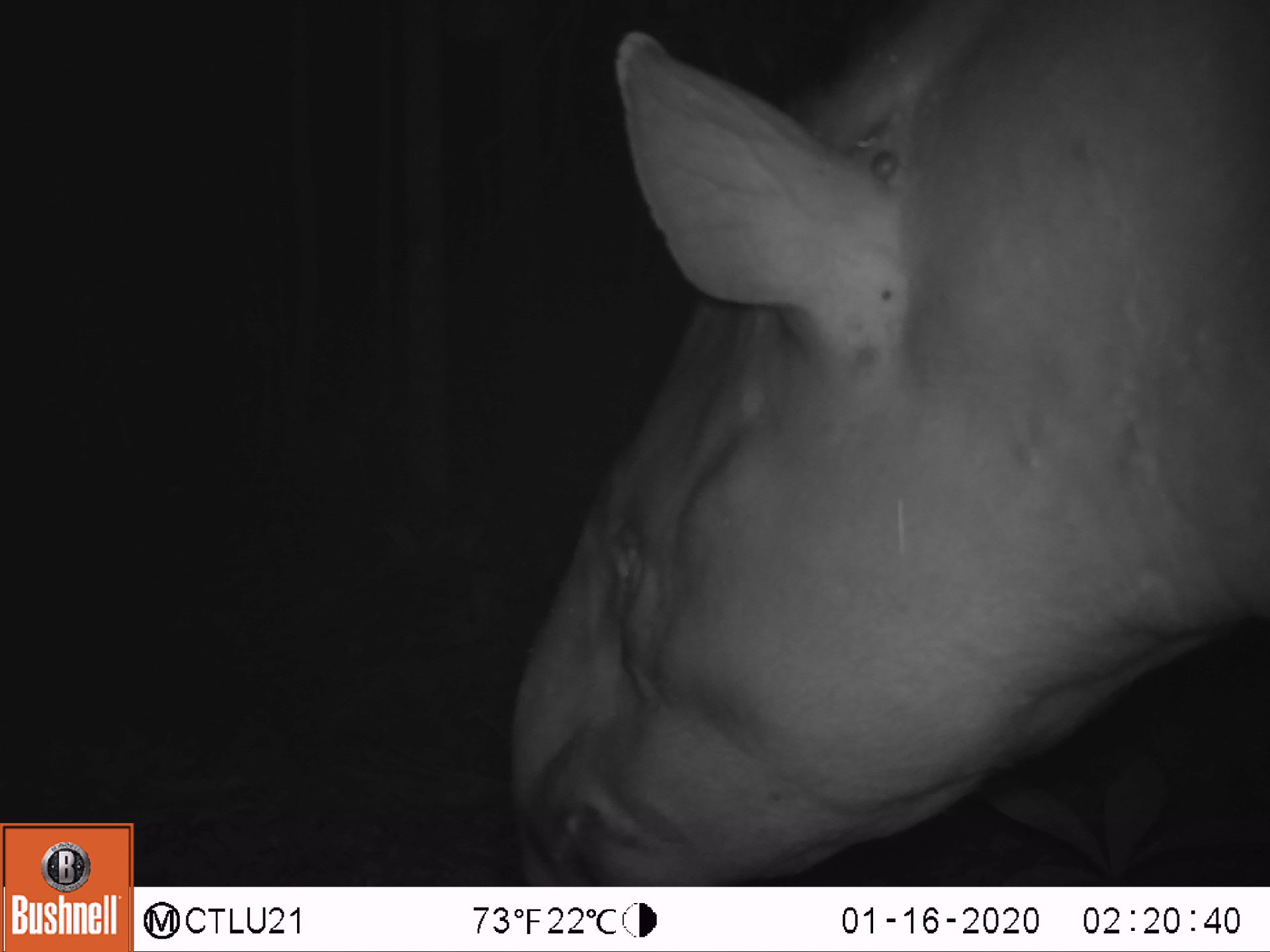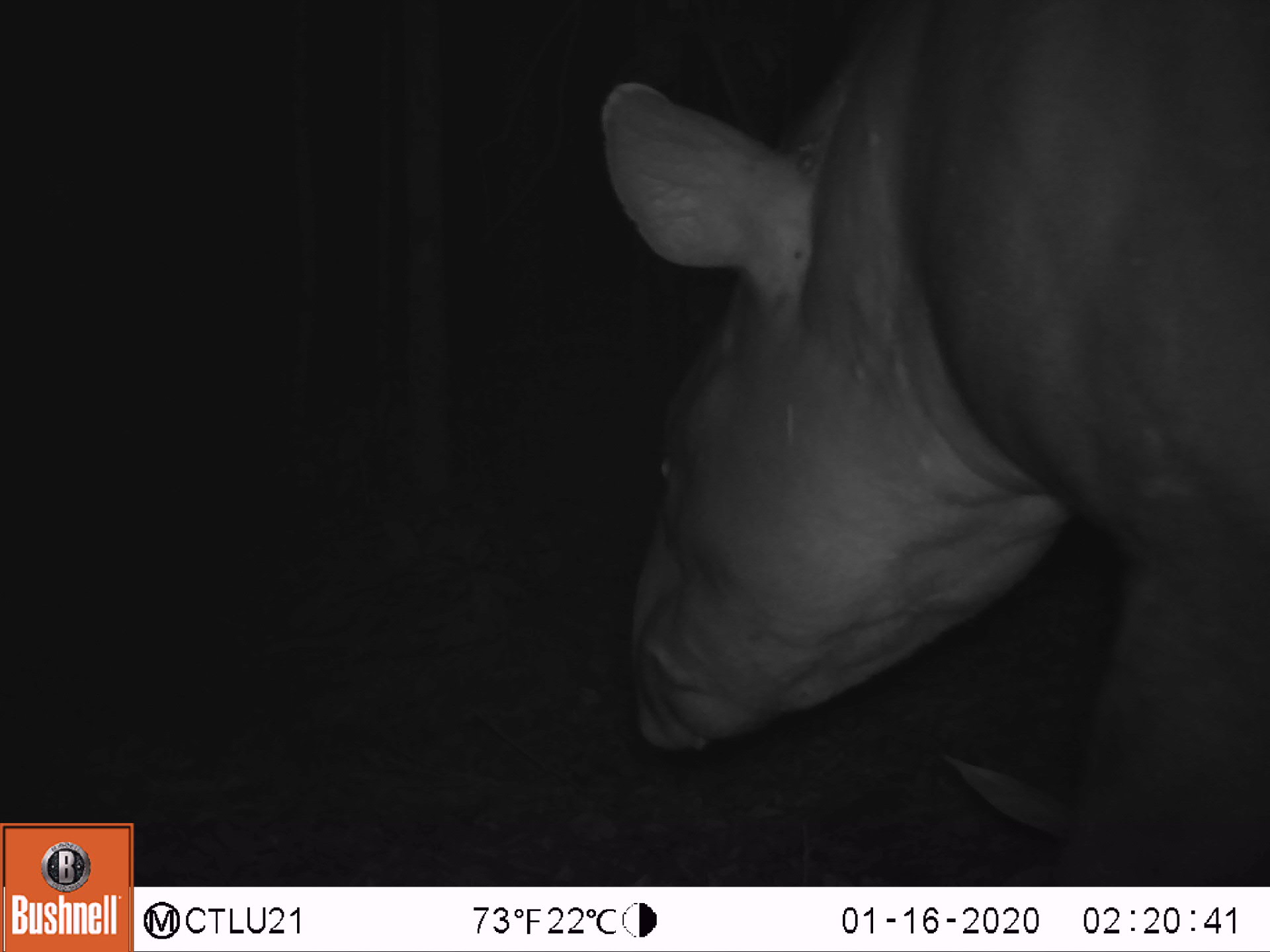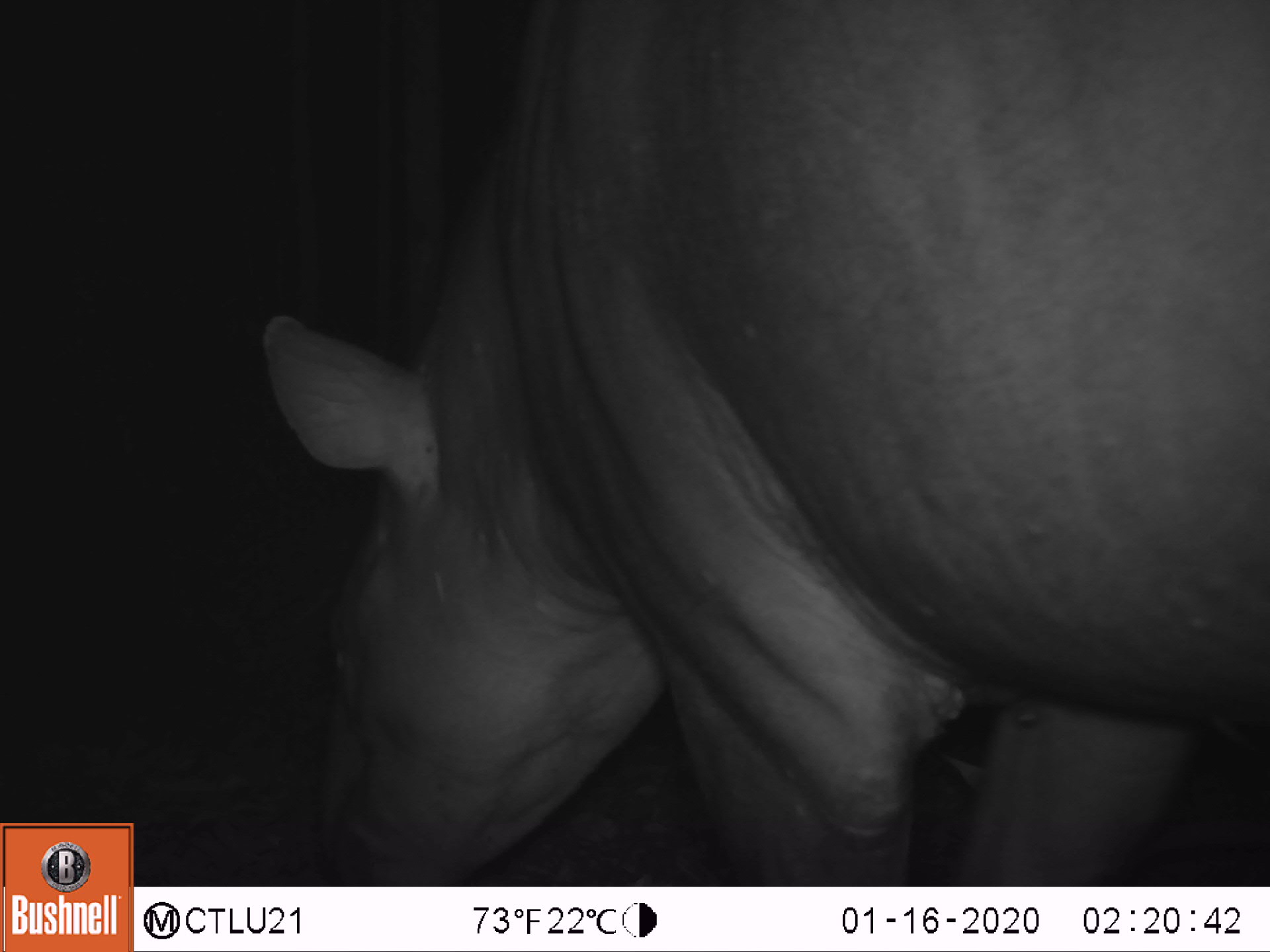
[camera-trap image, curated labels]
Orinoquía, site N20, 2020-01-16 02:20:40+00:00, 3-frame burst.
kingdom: Animalia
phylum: Chordata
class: Mammalia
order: Perissodactyla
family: Tapiridae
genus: Tapirus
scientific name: Tapirus terrestris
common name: lowland tapir